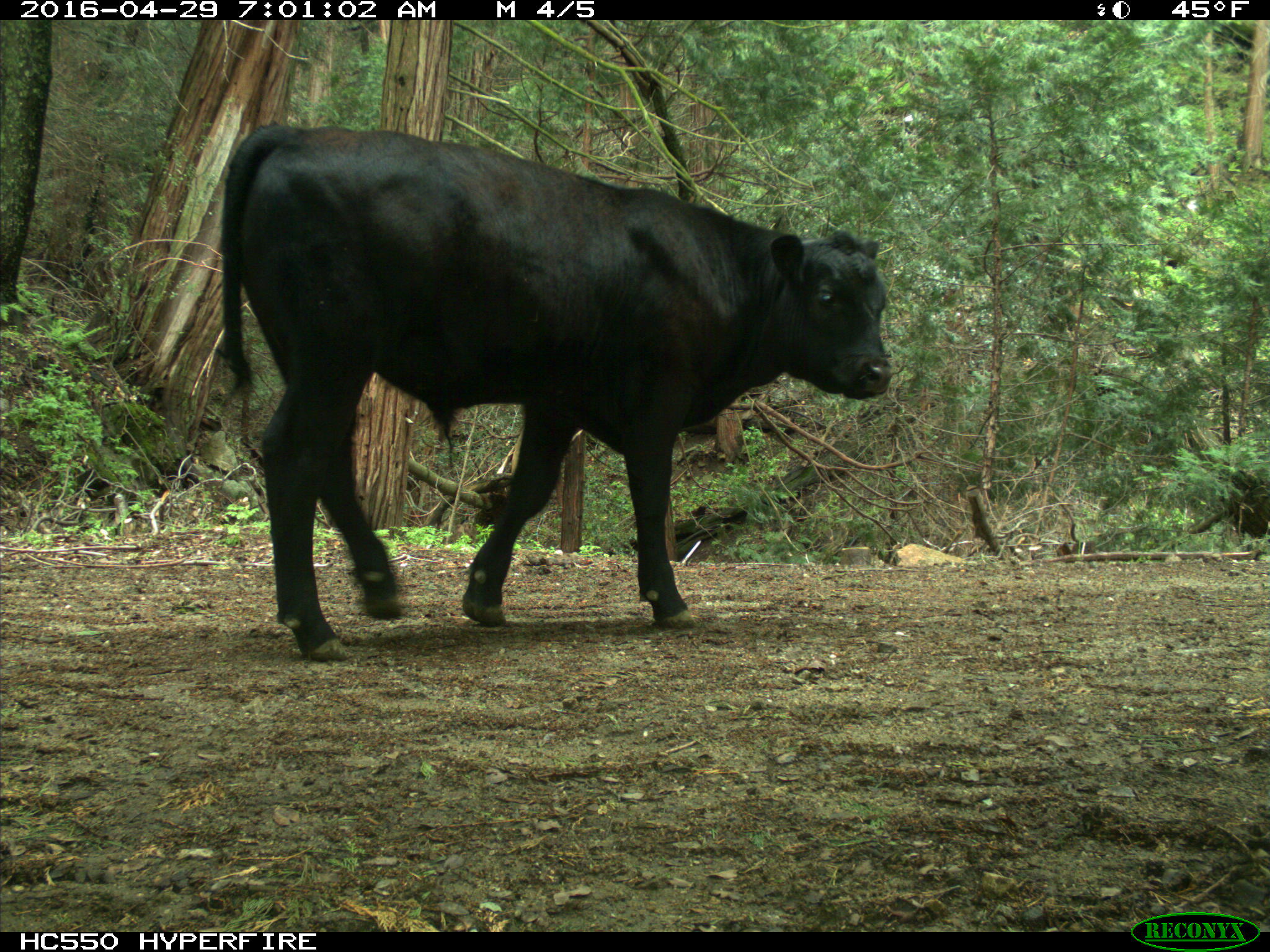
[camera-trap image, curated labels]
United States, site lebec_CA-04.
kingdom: Animalia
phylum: Chordata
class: Mammalia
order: Artiodactyla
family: Bovidae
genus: Bos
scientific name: Bos taurus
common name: domestic cow